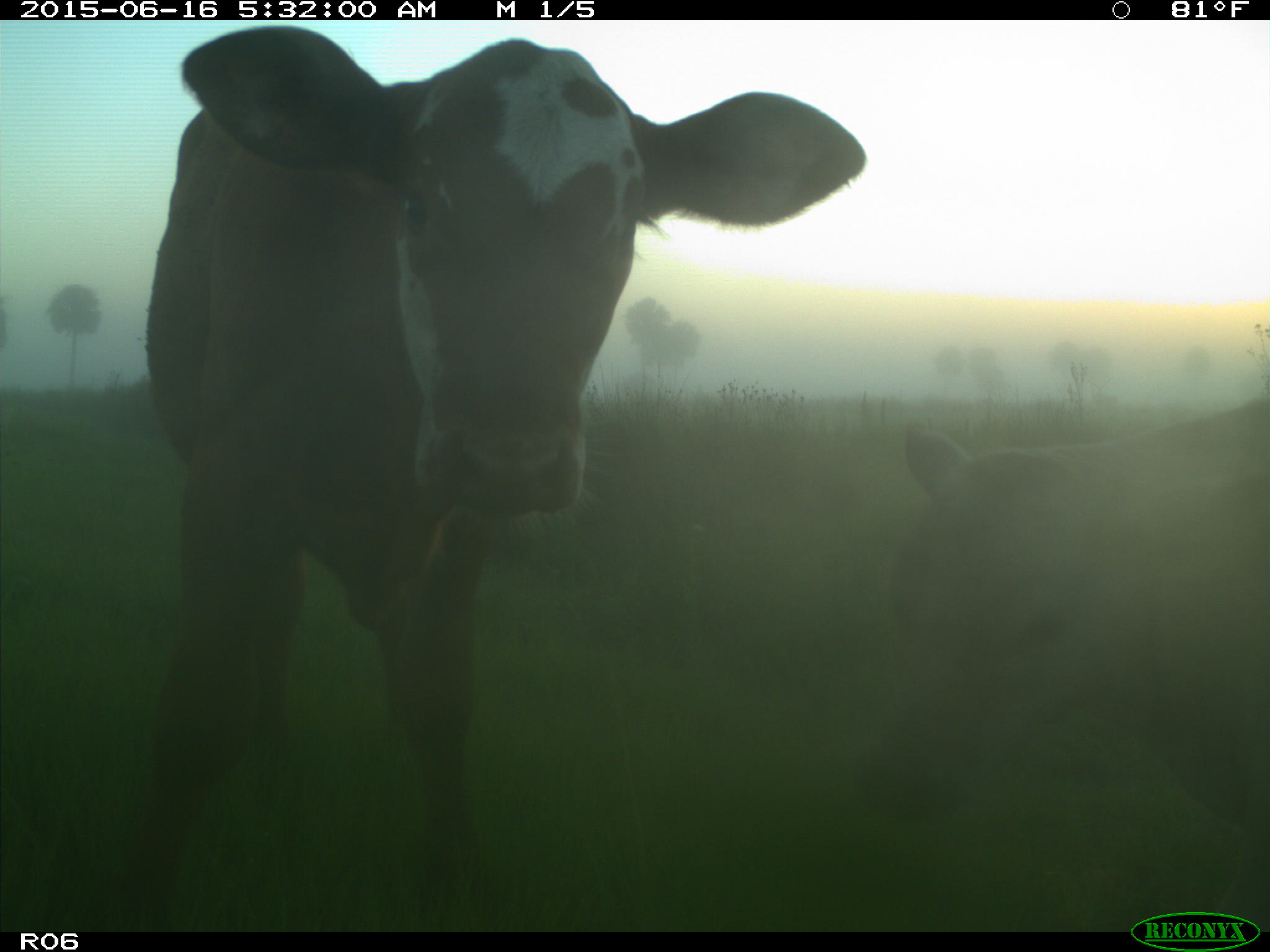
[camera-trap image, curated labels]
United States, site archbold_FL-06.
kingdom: Animalia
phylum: Chordata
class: Mammalia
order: Artiodactyla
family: Bovidae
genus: Bos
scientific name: Bos taurus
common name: domestic cow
Bos taurus (domestic cow).